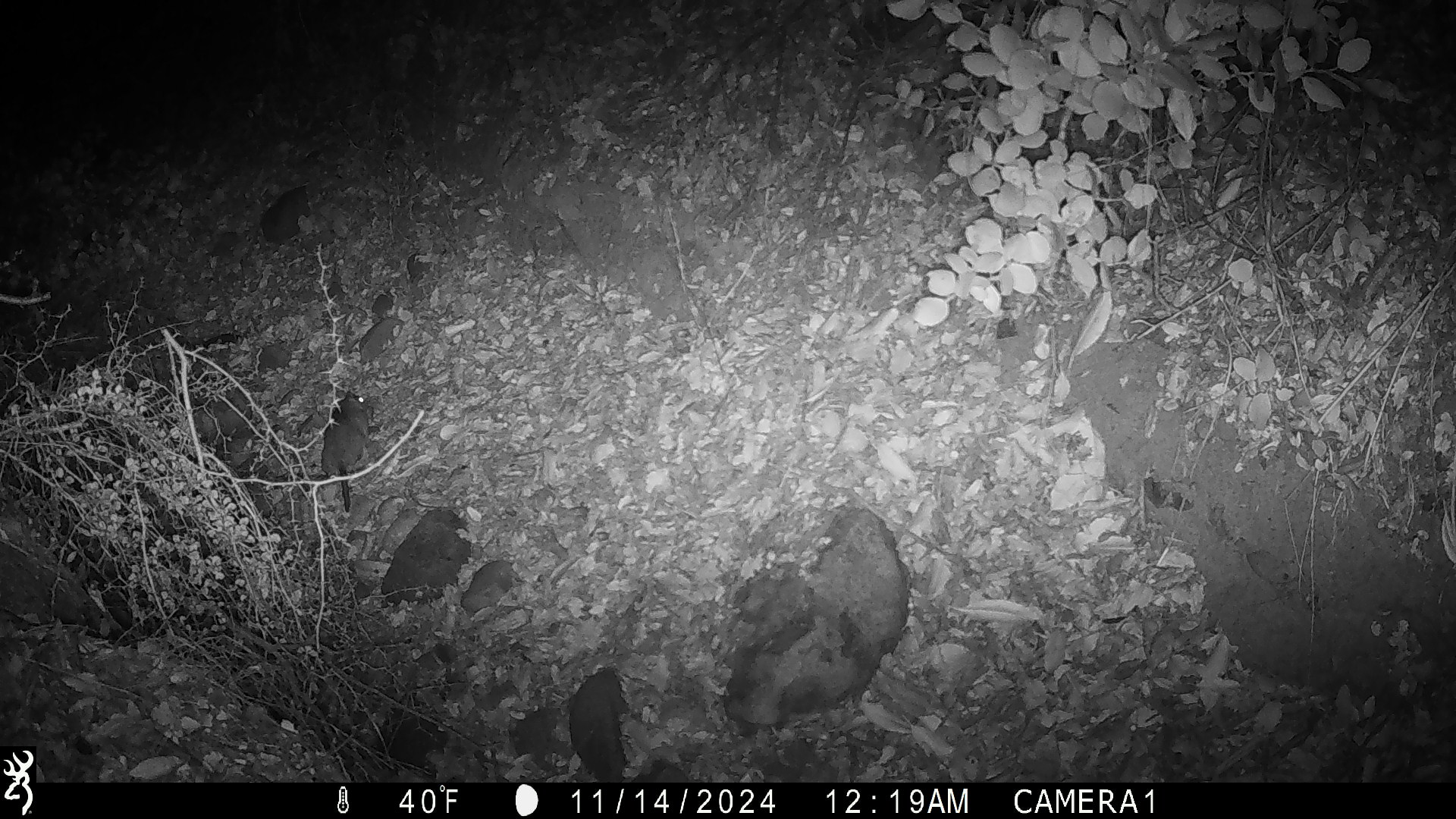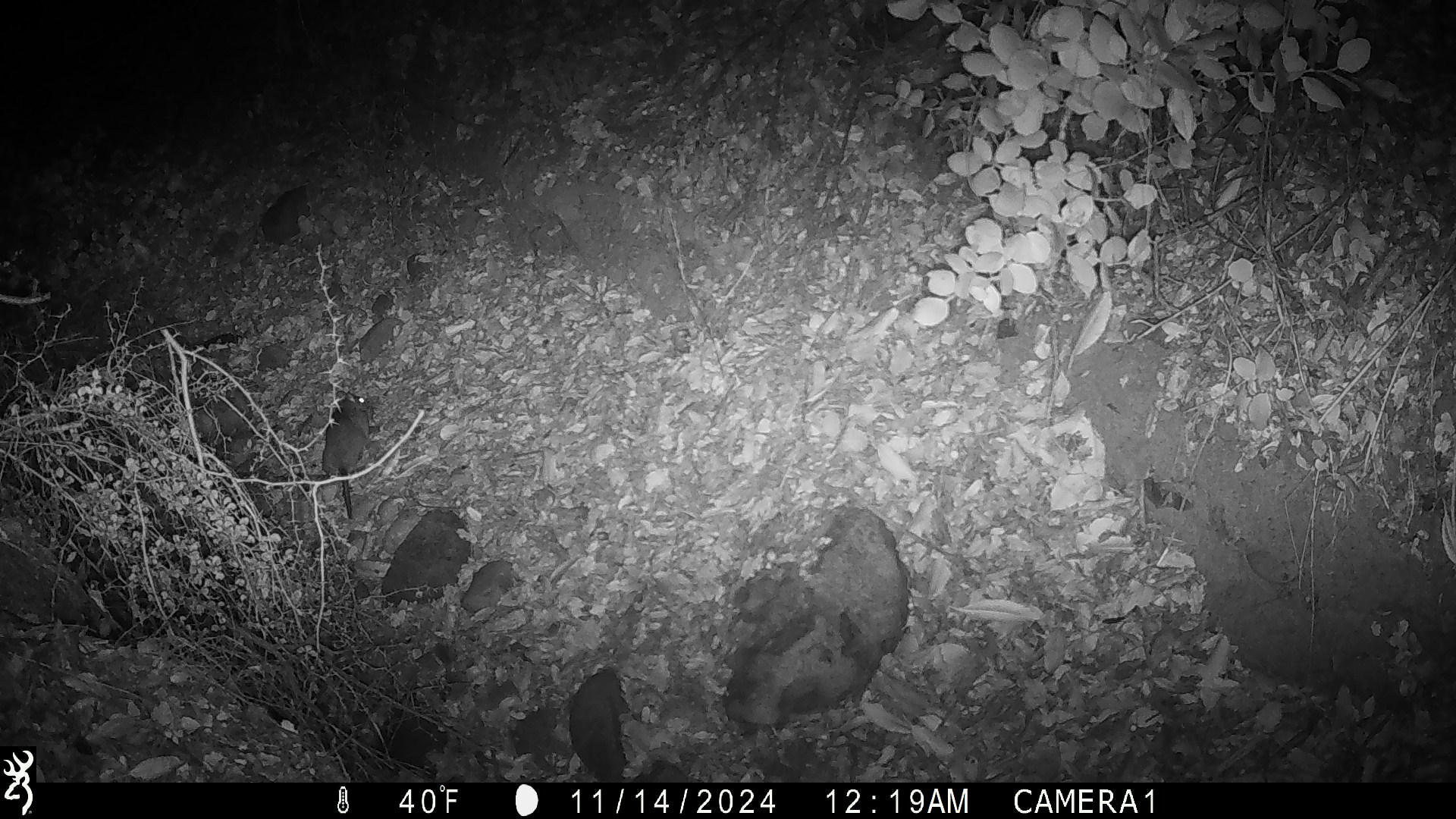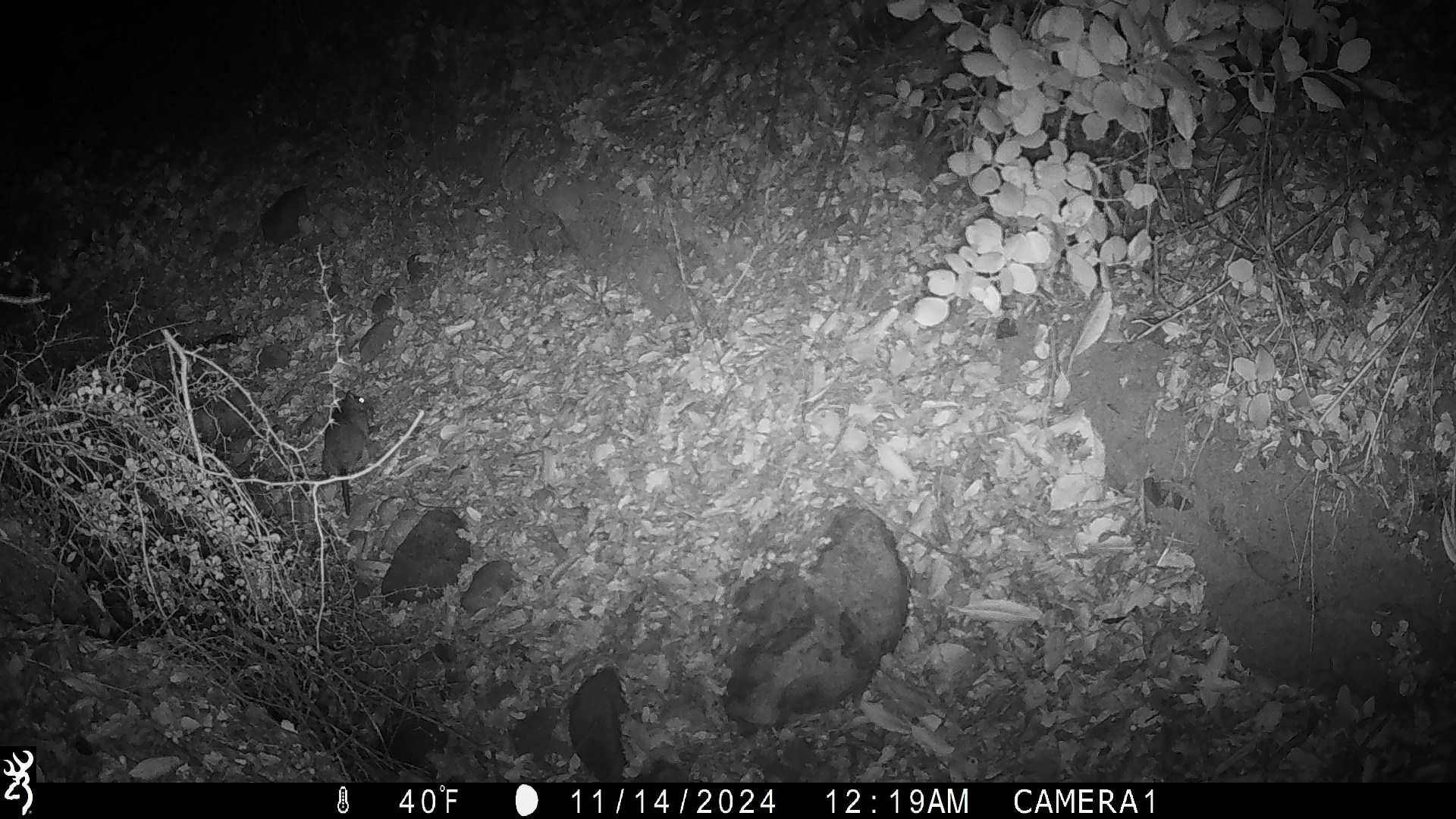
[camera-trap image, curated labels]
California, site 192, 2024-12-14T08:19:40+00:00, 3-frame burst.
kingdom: Animalia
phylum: Chordata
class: Mammalia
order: Rodentia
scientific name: Rodentia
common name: mouse or rat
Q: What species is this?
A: Mouse or rat (Rodentia).